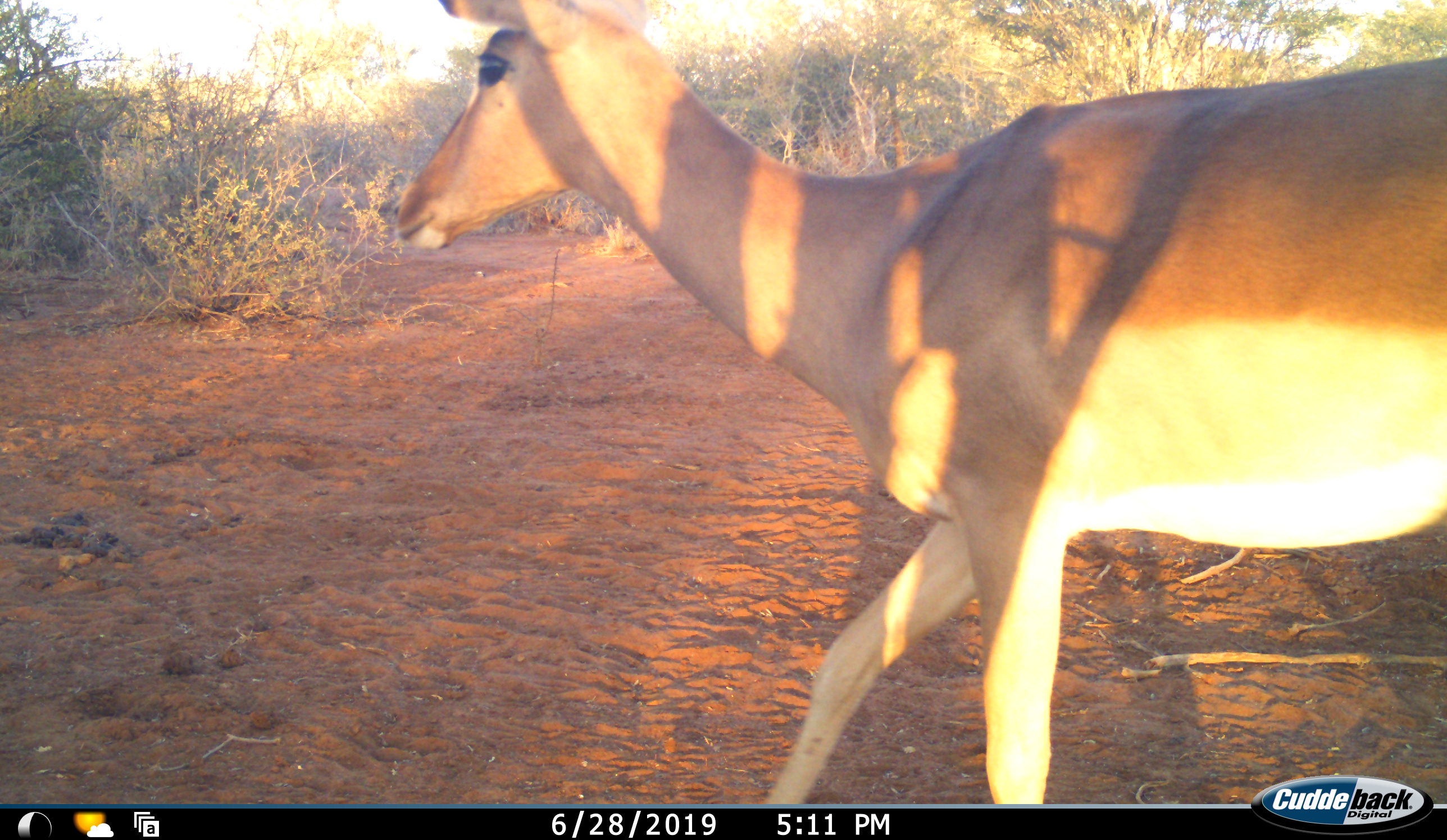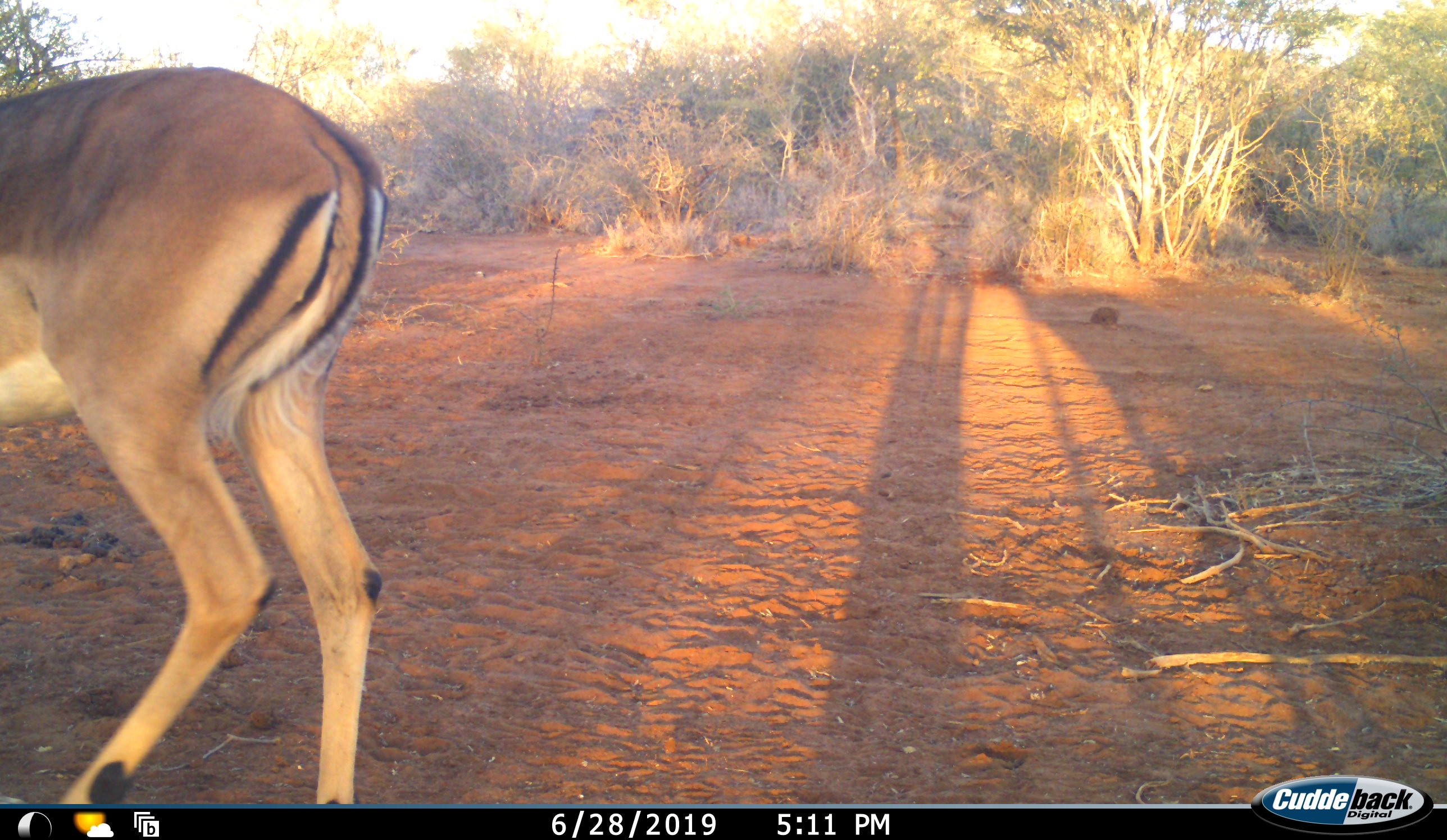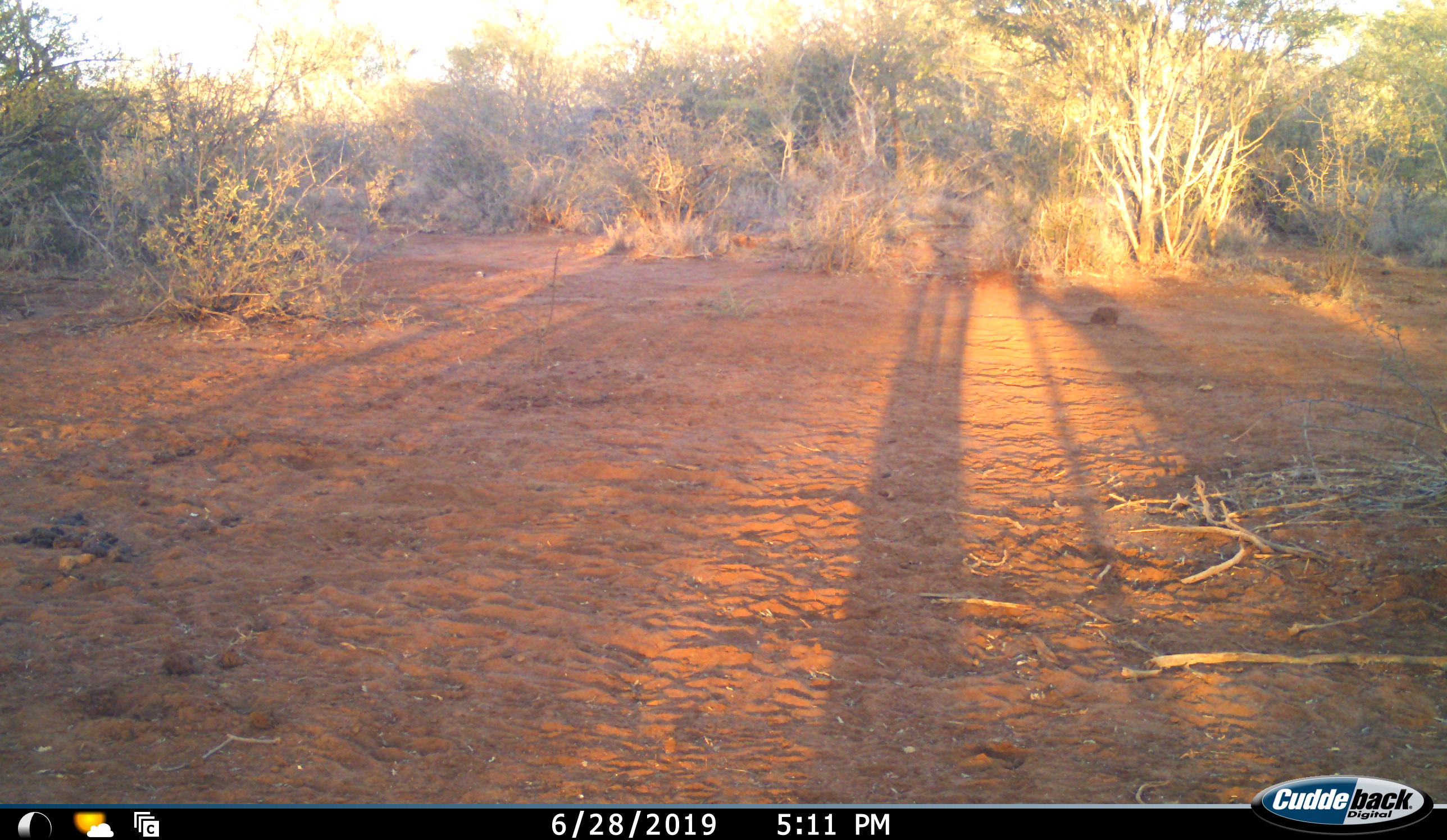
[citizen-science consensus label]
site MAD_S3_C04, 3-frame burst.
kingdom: Animalia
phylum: Chordata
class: Mammalia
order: Artiodactyla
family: Bovidae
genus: Aepyceros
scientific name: Aepyceros melampus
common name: impala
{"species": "impala (Aepyceros melampus)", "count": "1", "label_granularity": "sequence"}